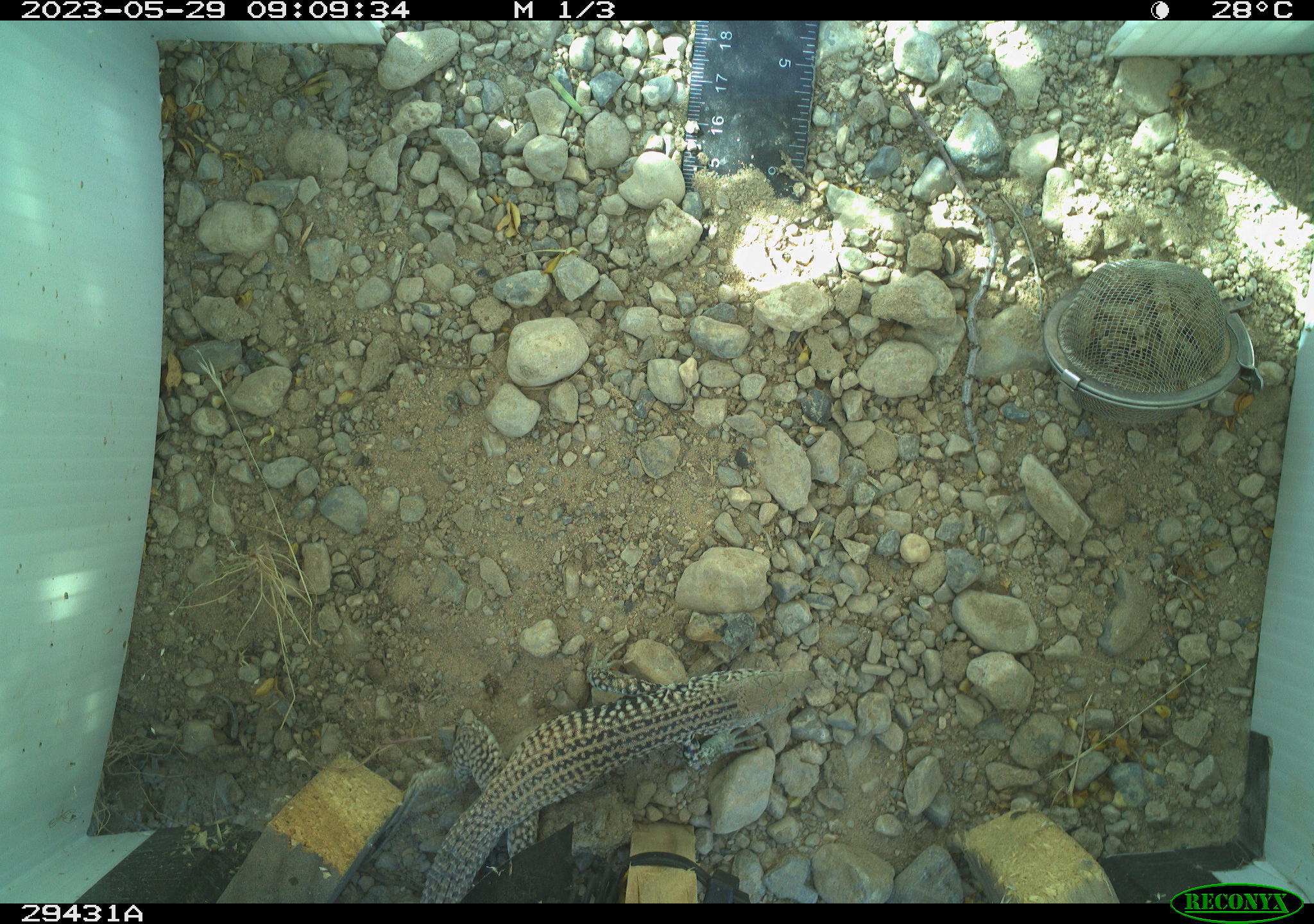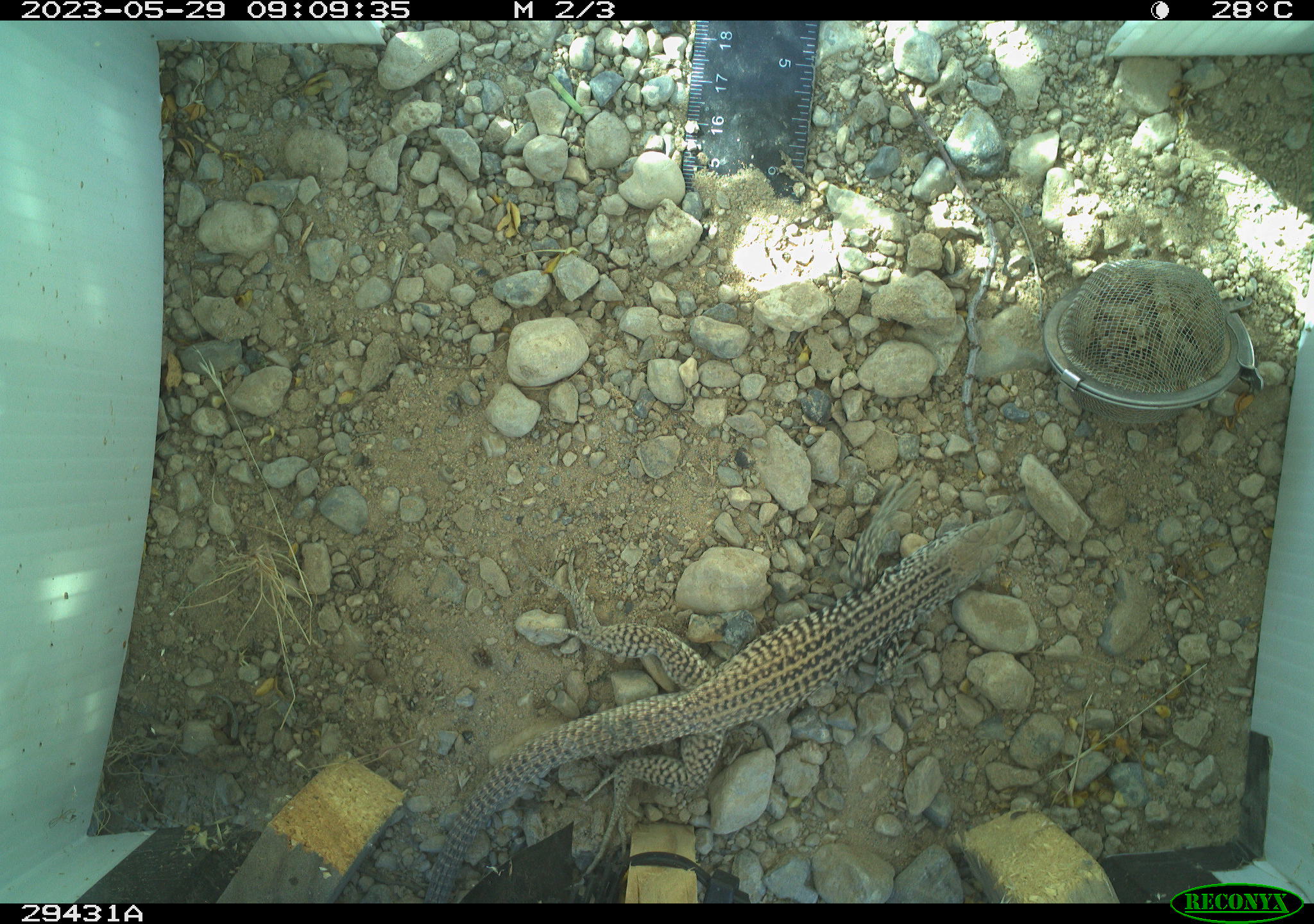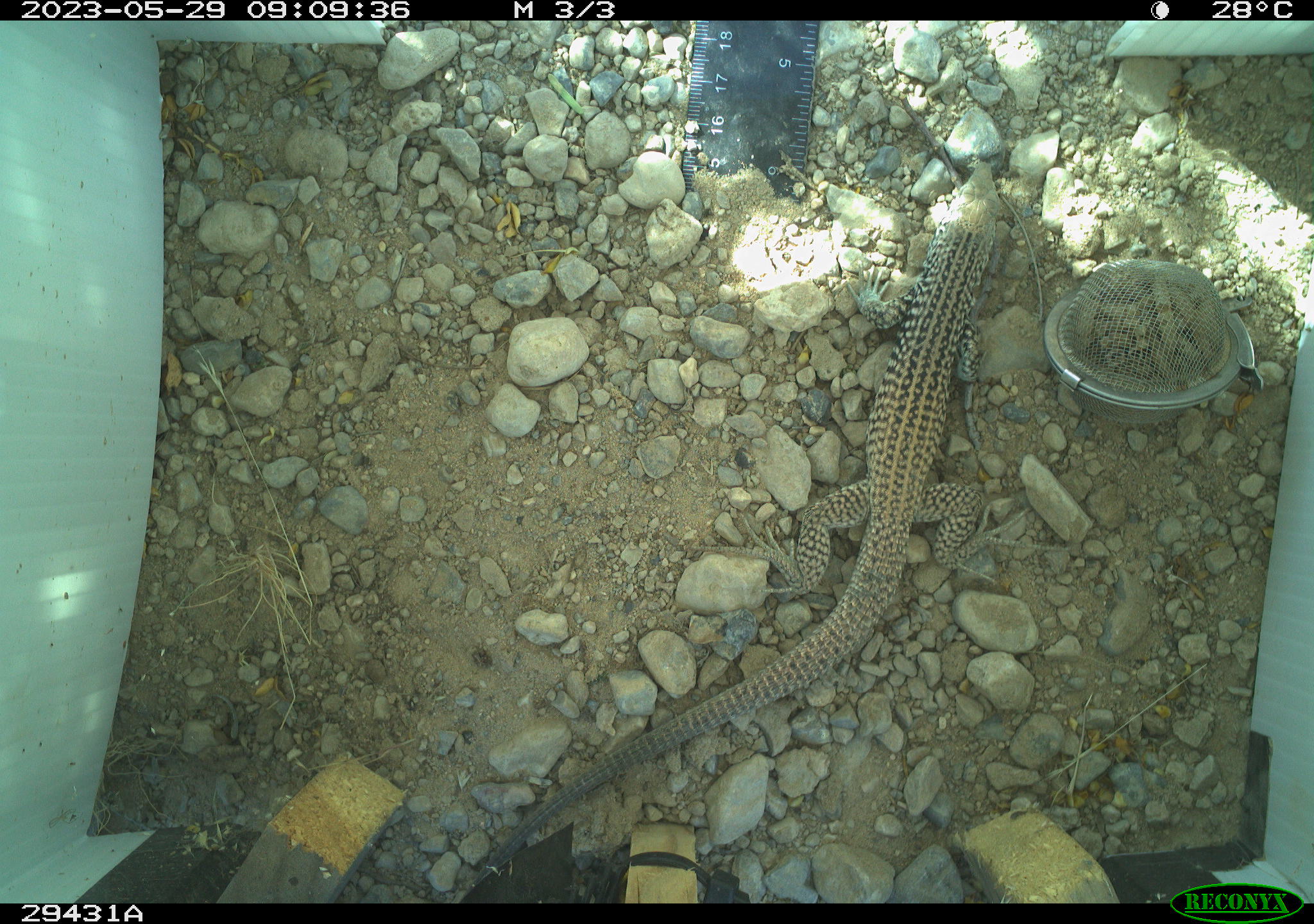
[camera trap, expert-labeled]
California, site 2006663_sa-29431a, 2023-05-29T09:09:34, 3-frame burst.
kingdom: Animalia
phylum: Chordata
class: Reptilia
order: Squamata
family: Teiidae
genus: Aspidoscelis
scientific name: Aspidoscelis tigris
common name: western whiptail